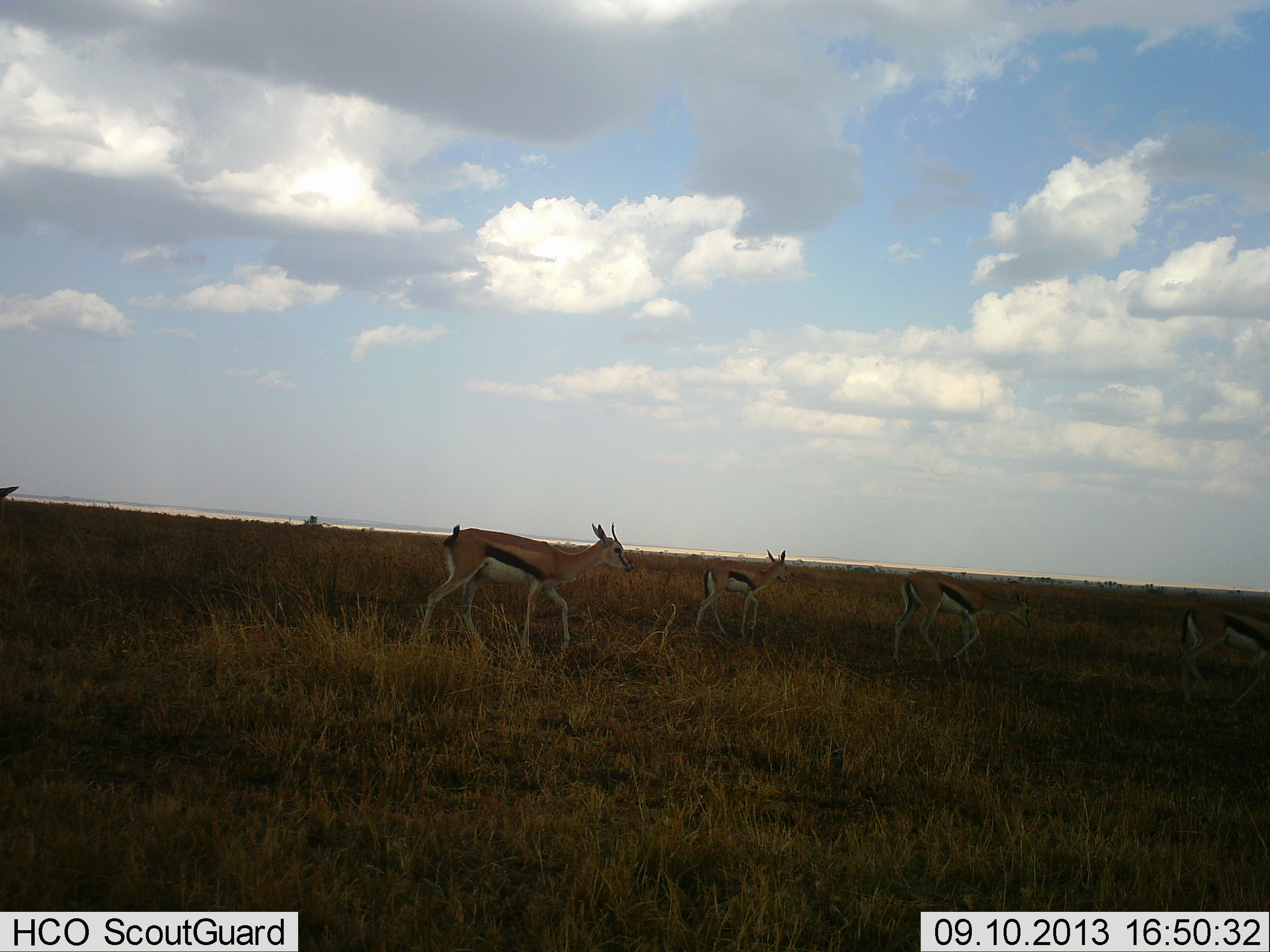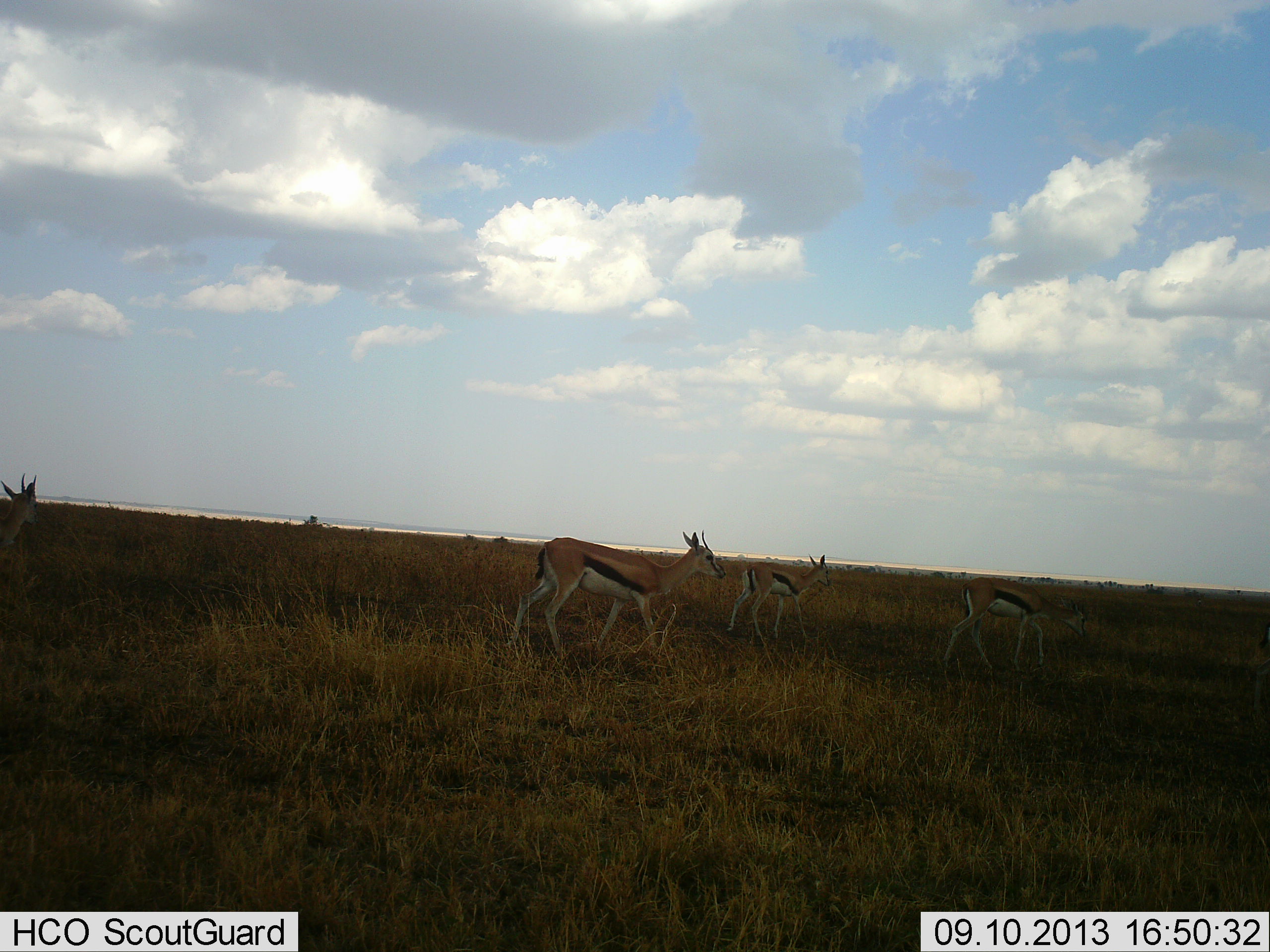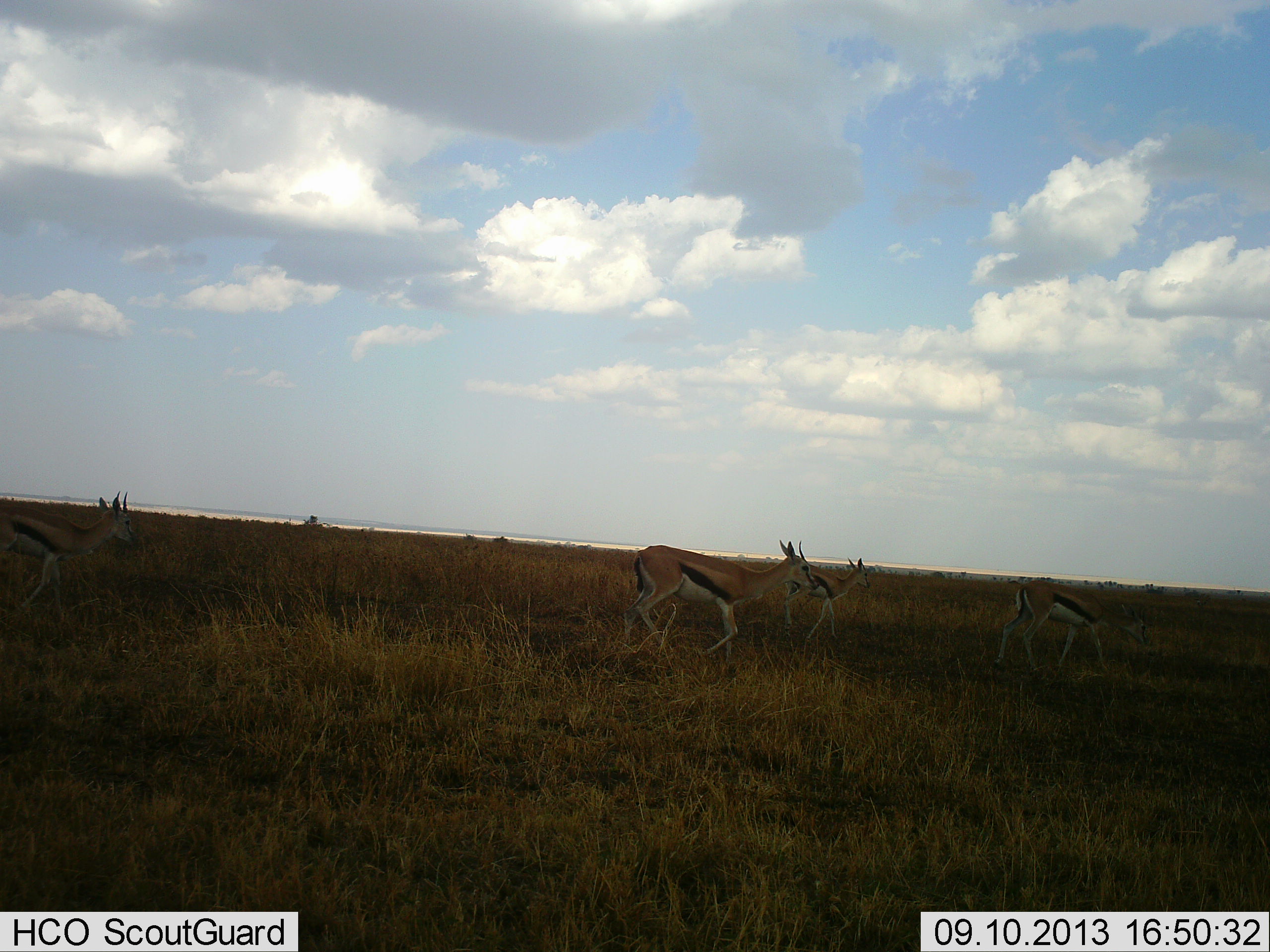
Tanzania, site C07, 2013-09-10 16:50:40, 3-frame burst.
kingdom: Animalia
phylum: Chordata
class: Mammalia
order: Artiodactyla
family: Bovidae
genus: Eudorcas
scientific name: Eudorcas thomsonii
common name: thomson's gazelle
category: gazellethomsons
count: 5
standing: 7%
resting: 0%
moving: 93%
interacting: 0%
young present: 5%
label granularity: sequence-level